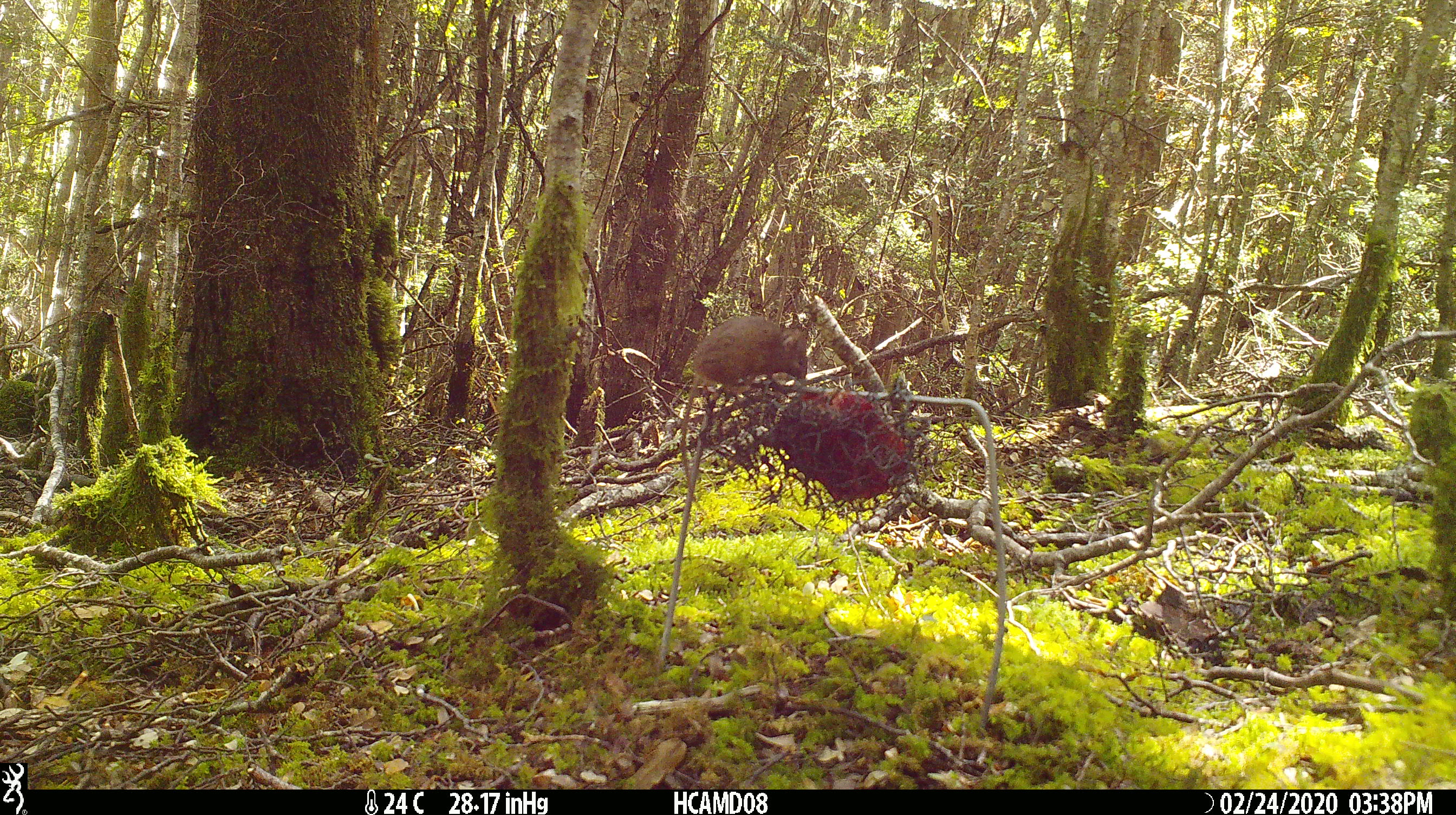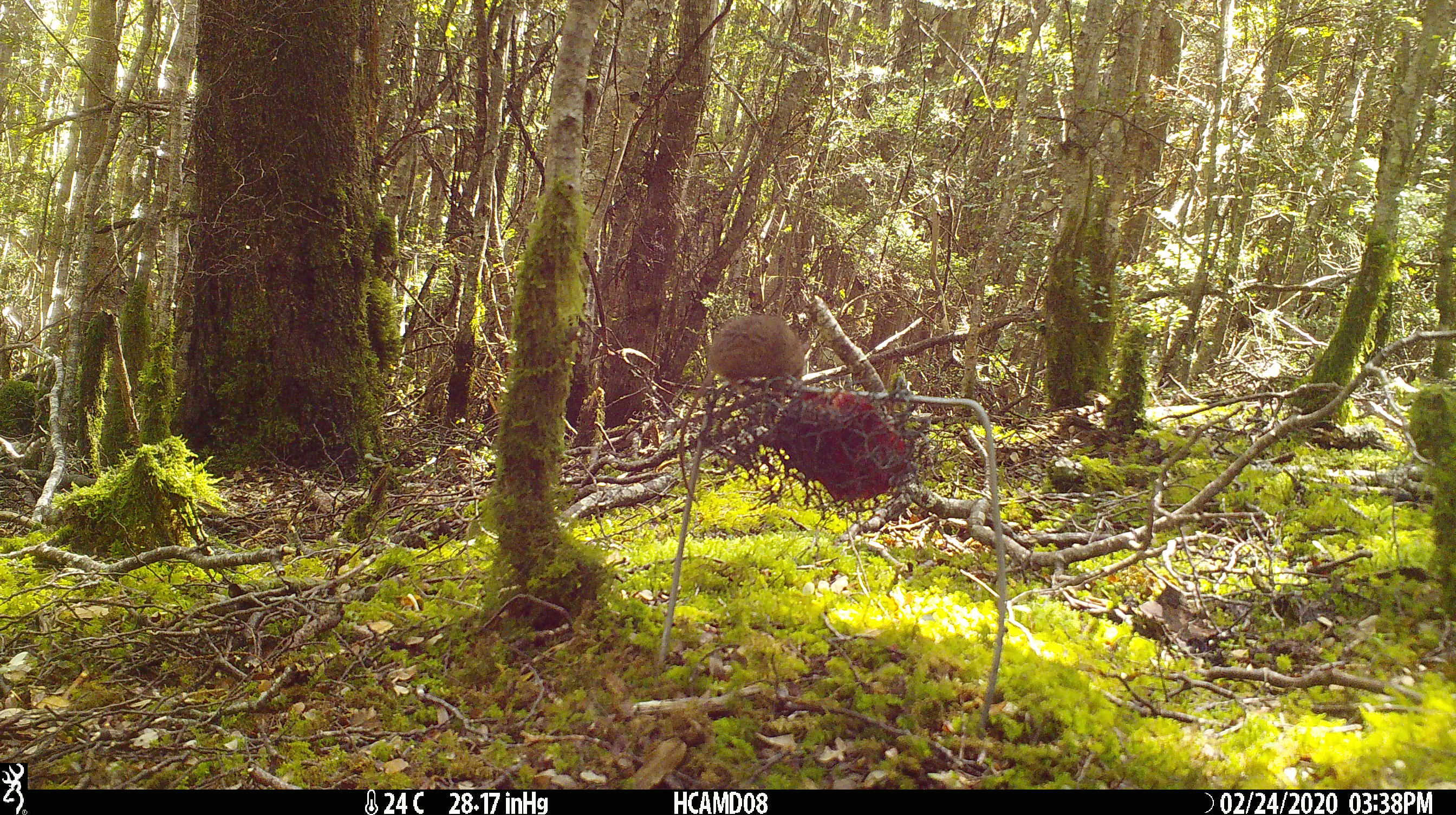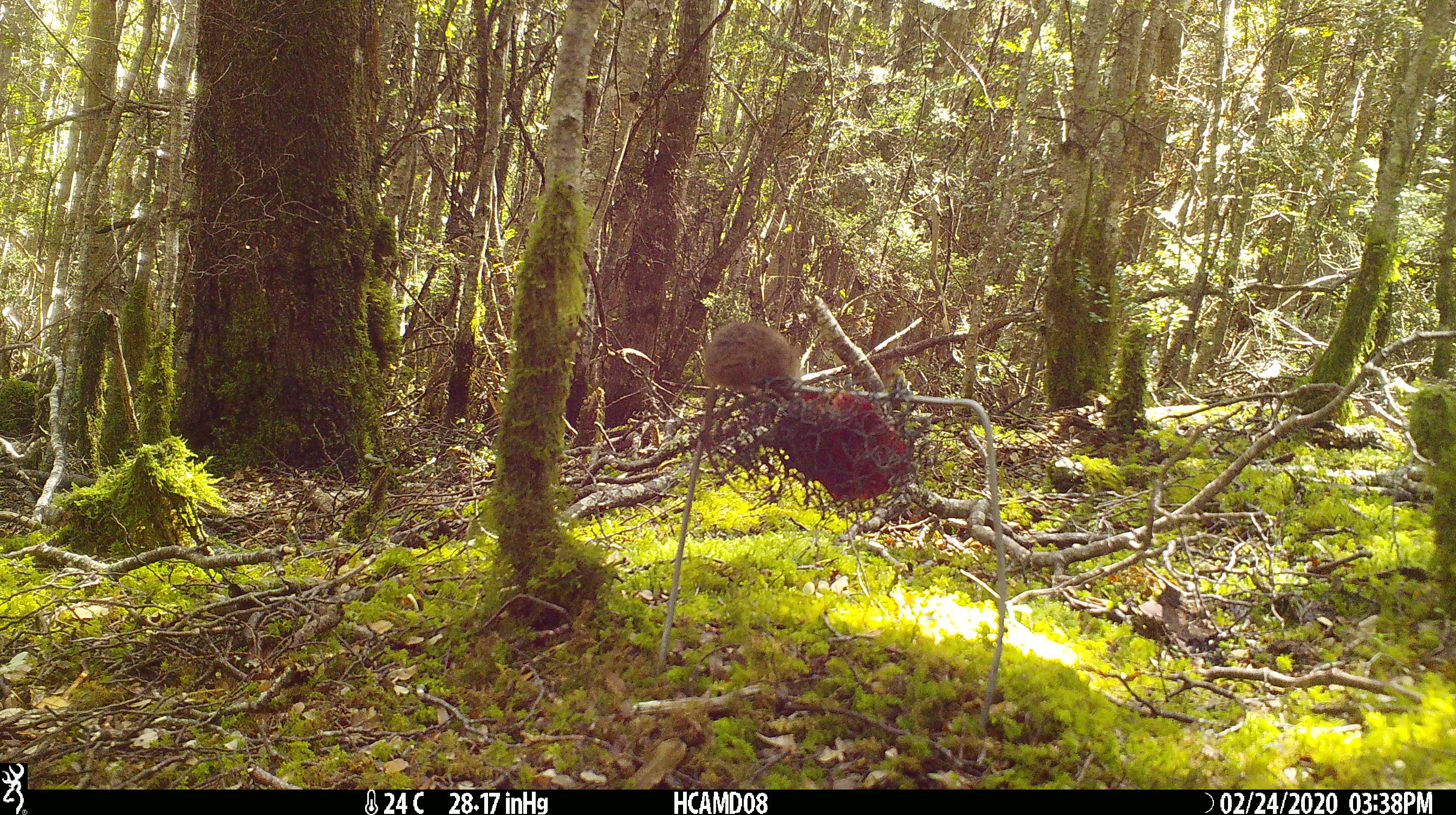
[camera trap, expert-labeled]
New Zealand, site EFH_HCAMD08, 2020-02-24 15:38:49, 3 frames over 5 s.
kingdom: Animalia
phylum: Chordata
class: Mammalia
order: Rodentia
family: Muridae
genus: Mus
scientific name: Mus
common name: mouse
Mouse (Mus).